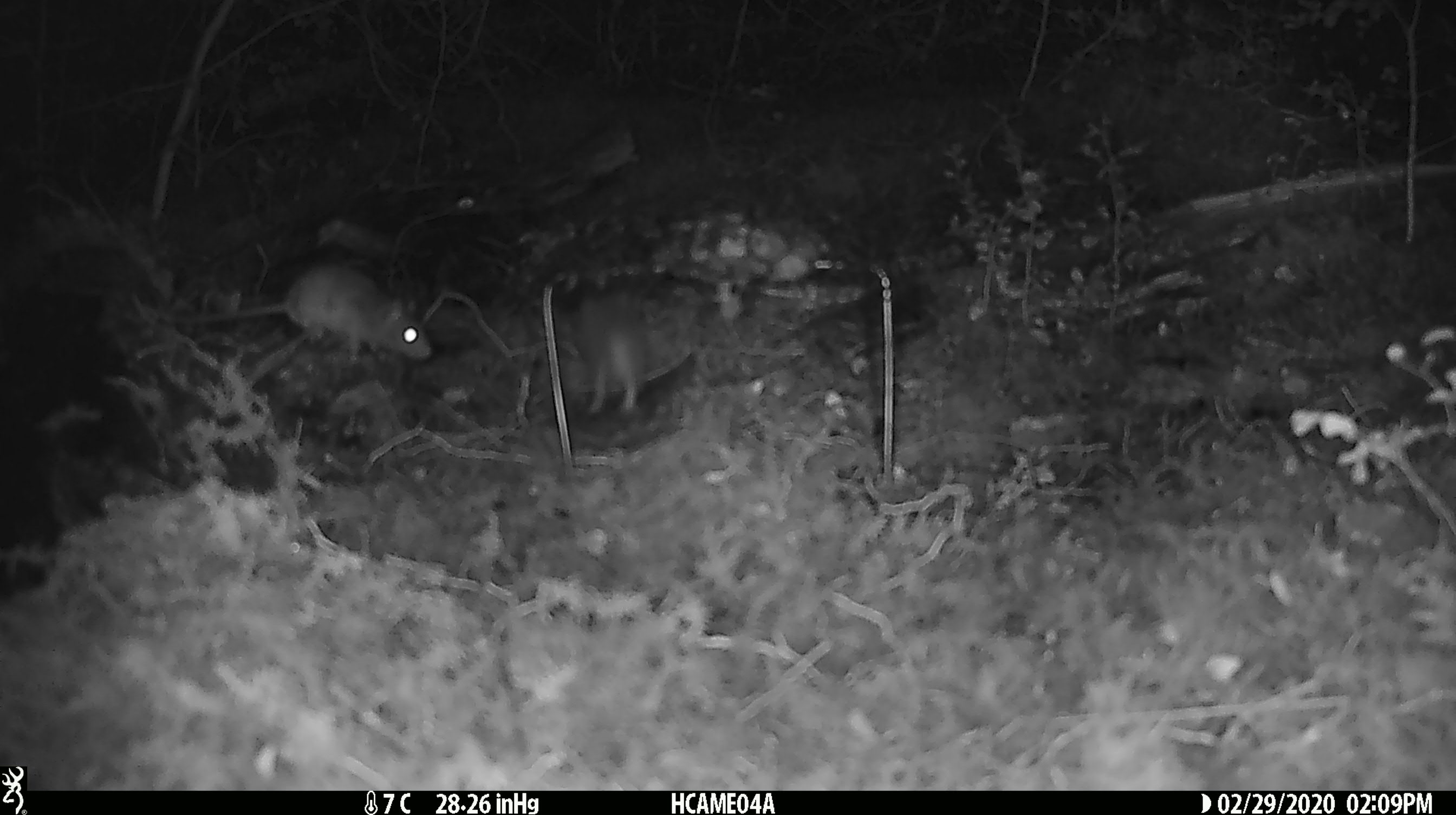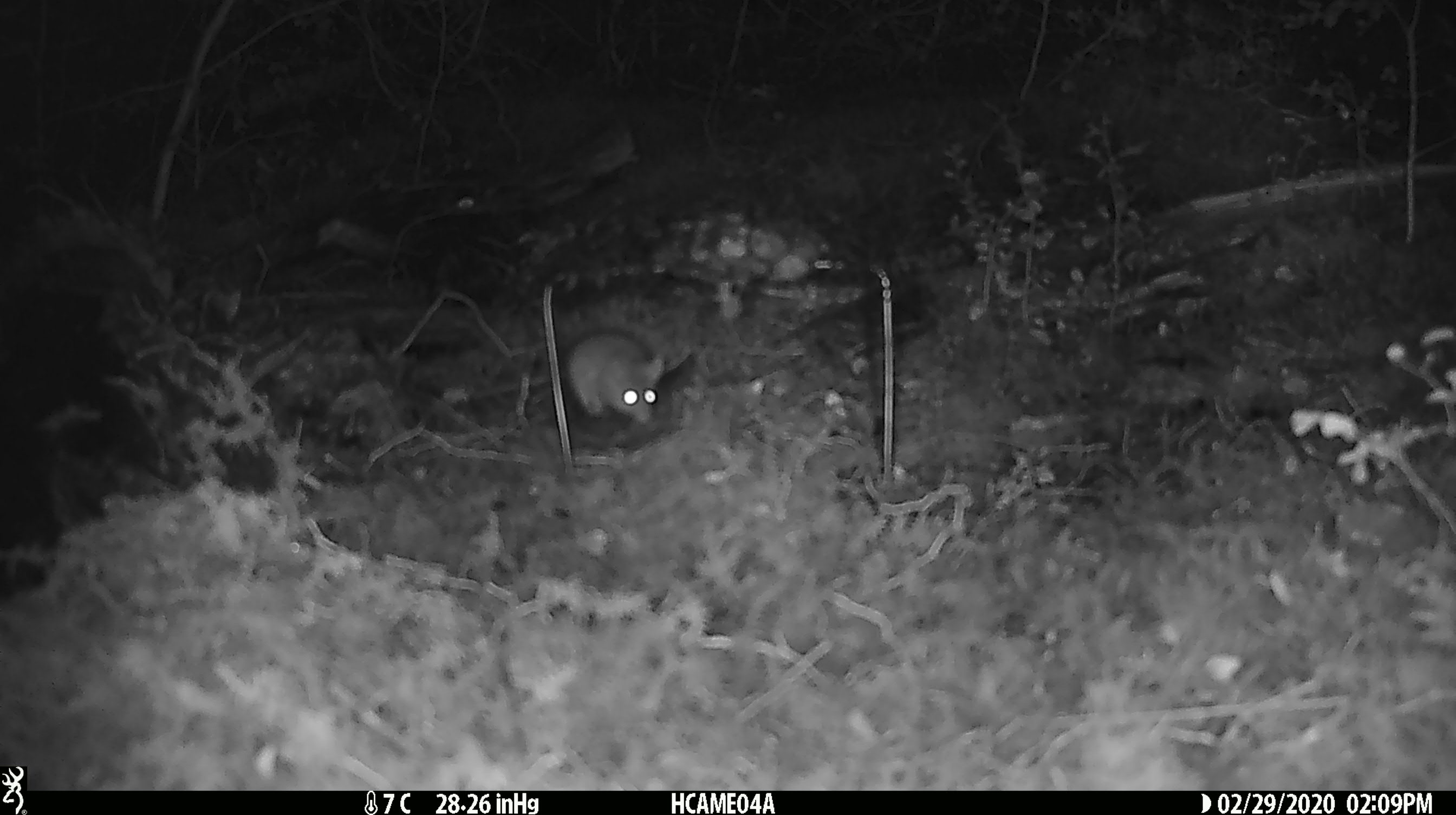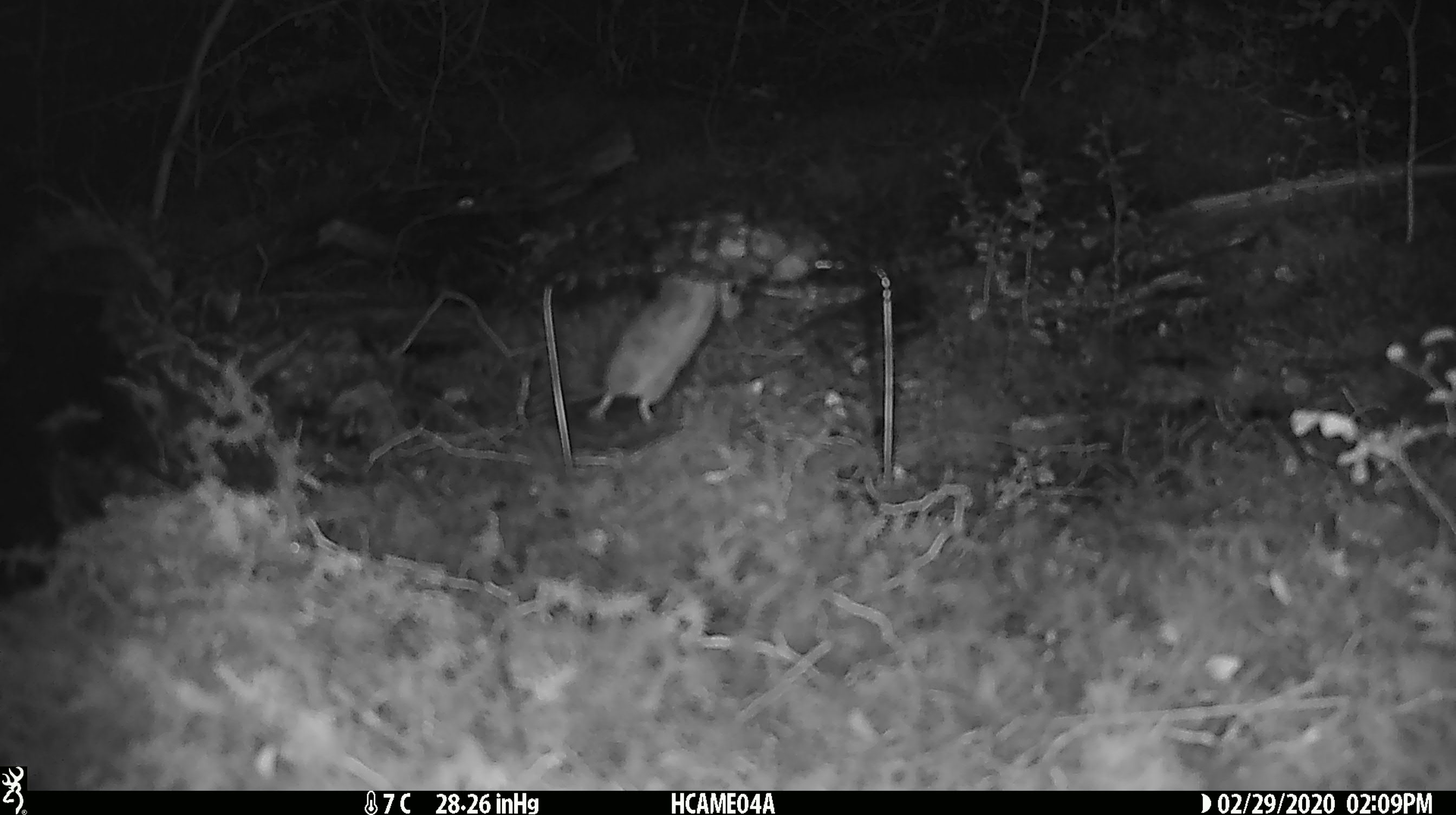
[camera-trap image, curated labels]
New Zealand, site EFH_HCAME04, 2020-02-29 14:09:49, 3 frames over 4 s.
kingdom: Animalia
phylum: Chordata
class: Mammalia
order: Rodentia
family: Muridae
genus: Mus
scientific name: Mus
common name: mouse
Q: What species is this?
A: Mouse (Mus).